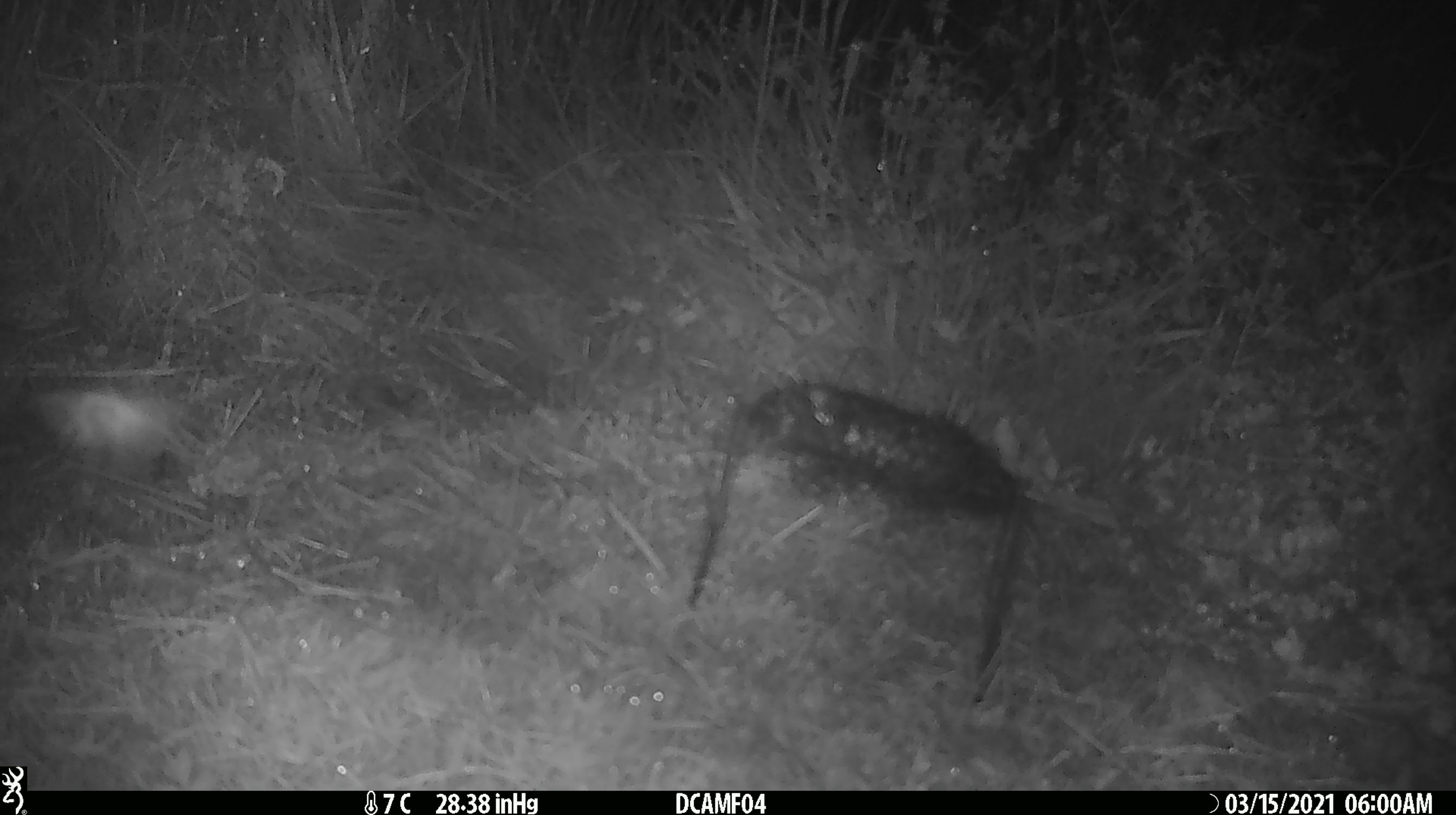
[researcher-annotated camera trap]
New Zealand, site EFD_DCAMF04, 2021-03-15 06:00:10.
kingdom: Animalia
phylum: Arthropoda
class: Insecta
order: Lepidoptera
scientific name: Lepidoptera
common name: moth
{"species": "moth (Lepidoptera)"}